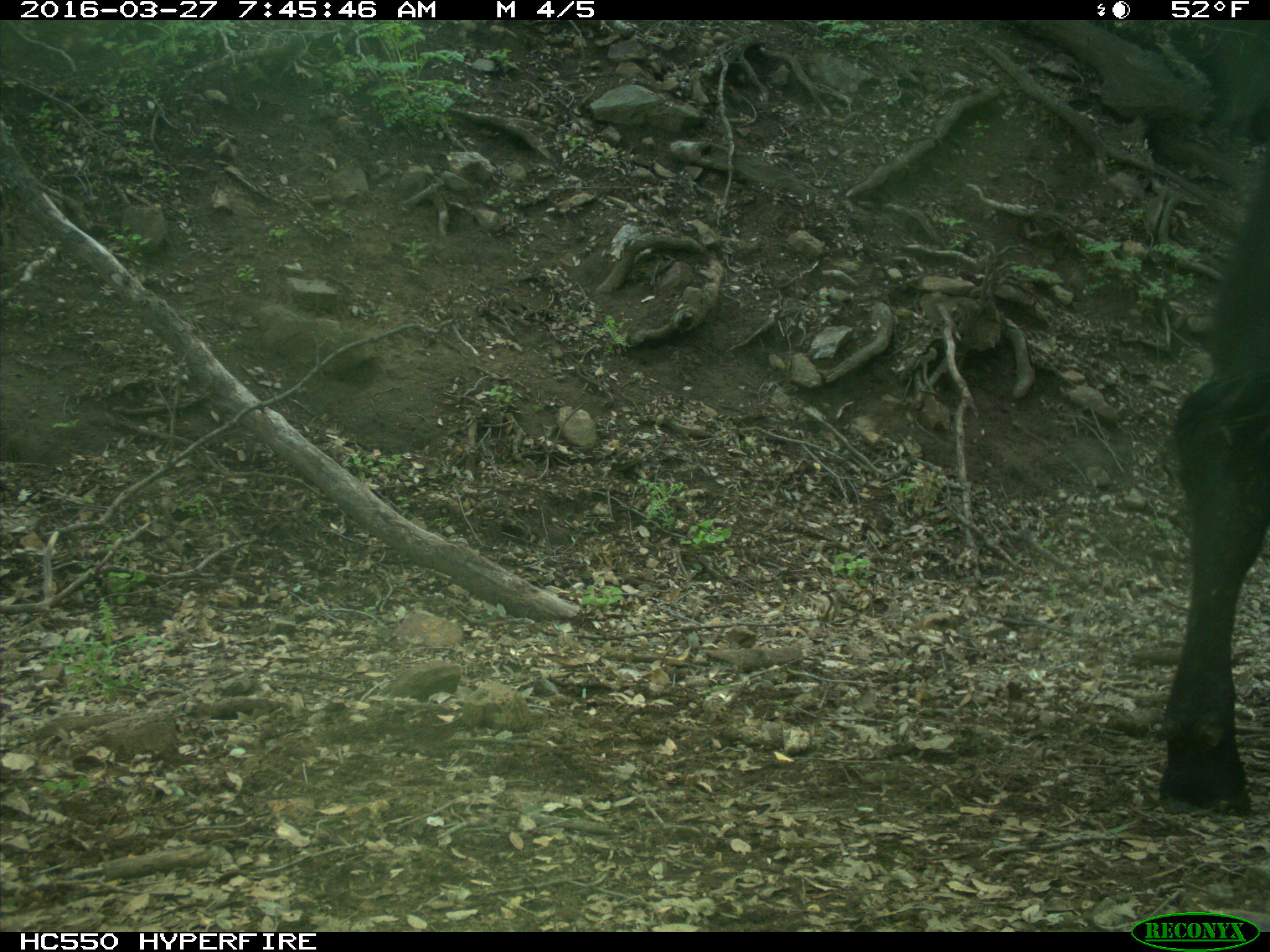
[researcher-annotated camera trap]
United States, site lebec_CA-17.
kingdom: Animalia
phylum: Chordata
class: Mammalia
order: Artiodactyla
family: Bovidae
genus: Bos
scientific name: Bos taurus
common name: domestic cow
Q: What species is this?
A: Bos taurus (domestic cow).